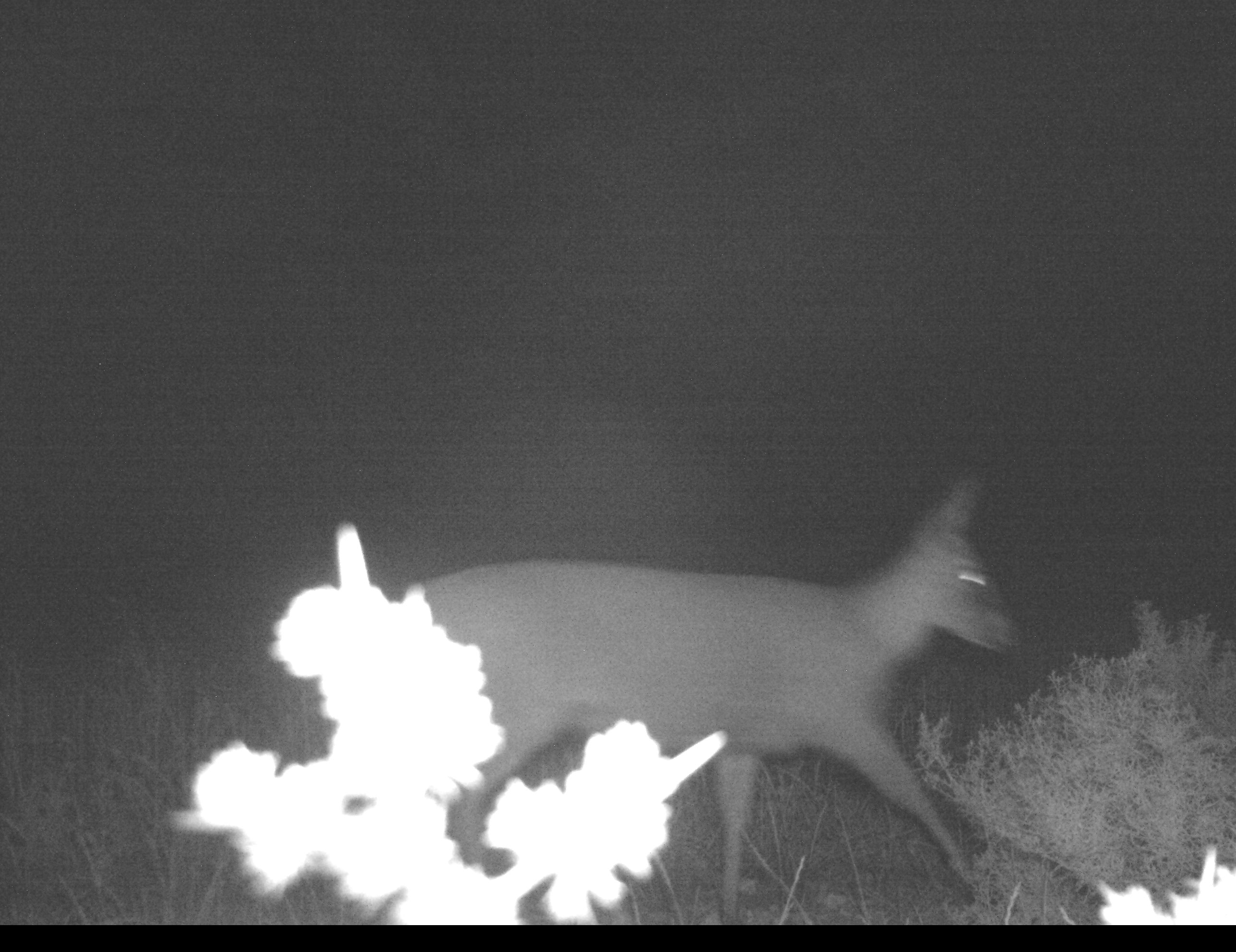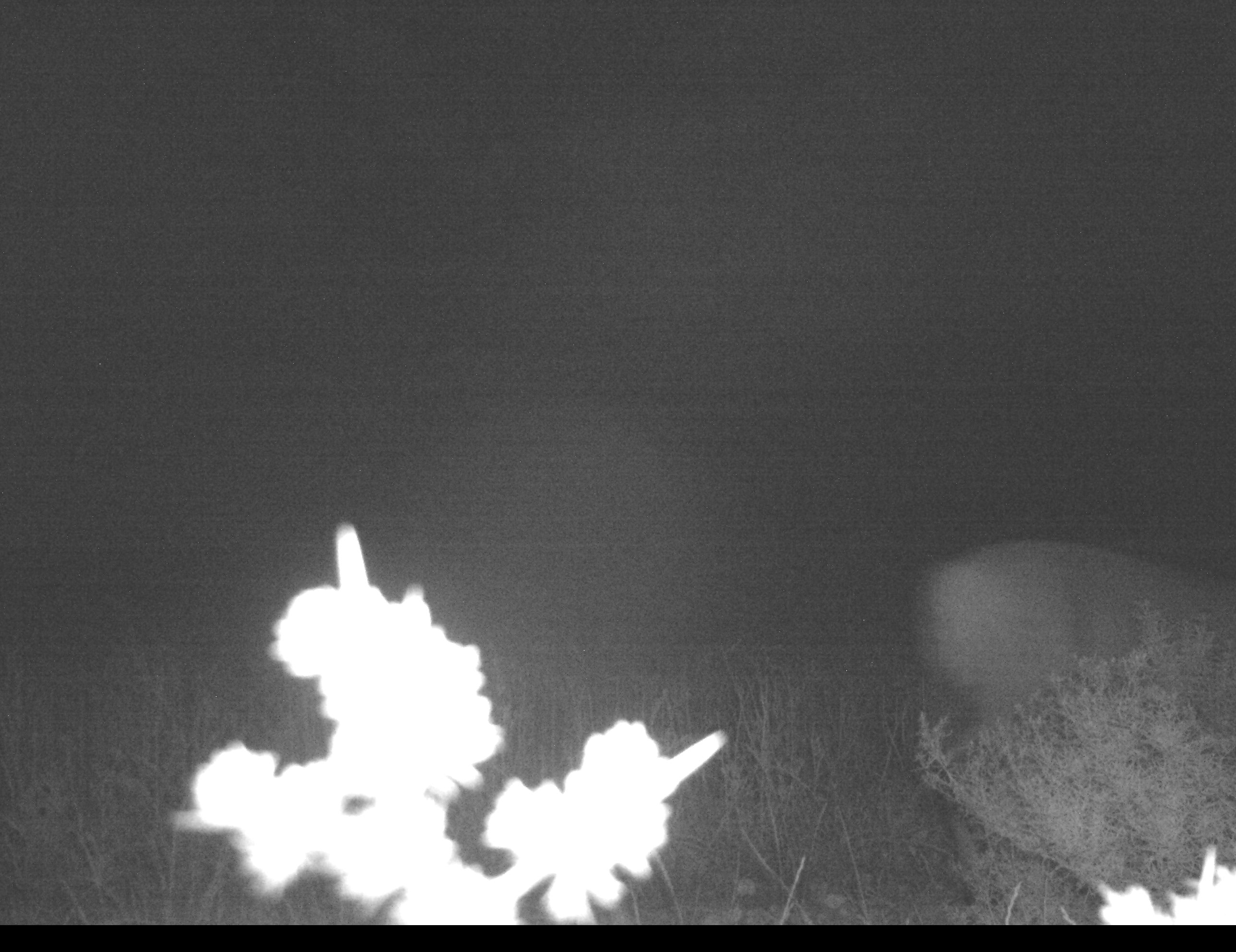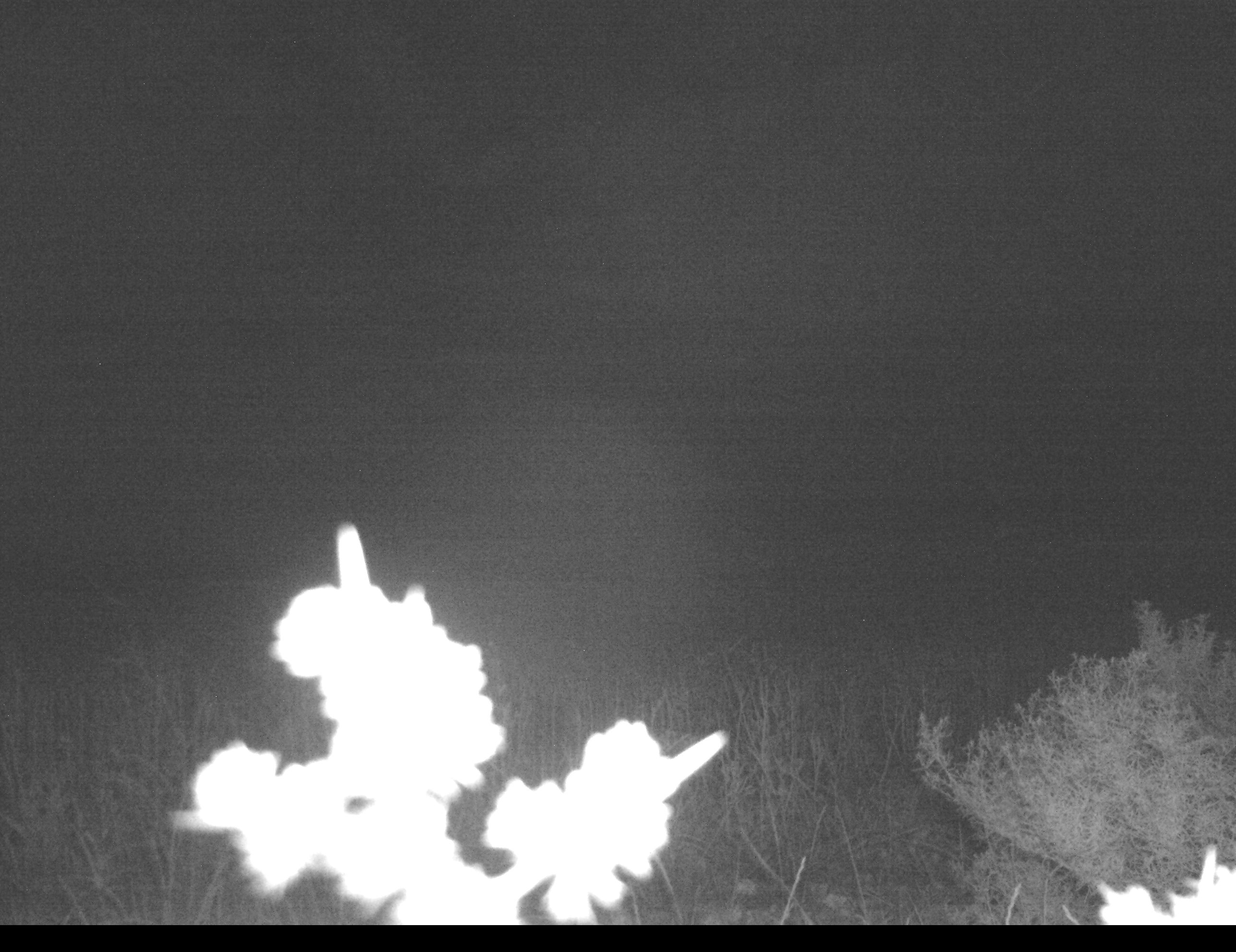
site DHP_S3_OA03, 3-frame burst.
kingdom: Animalia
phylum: Chordata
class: Mammalia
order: Artiodactyla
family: Bovidae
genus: Sylvicapra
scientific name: Sylvicapra grimmia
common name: common duiker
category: duikercommongrey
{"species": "duikercommongrey (common duiker) (Sylvicapra grimmia)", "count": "1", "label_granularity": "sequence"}